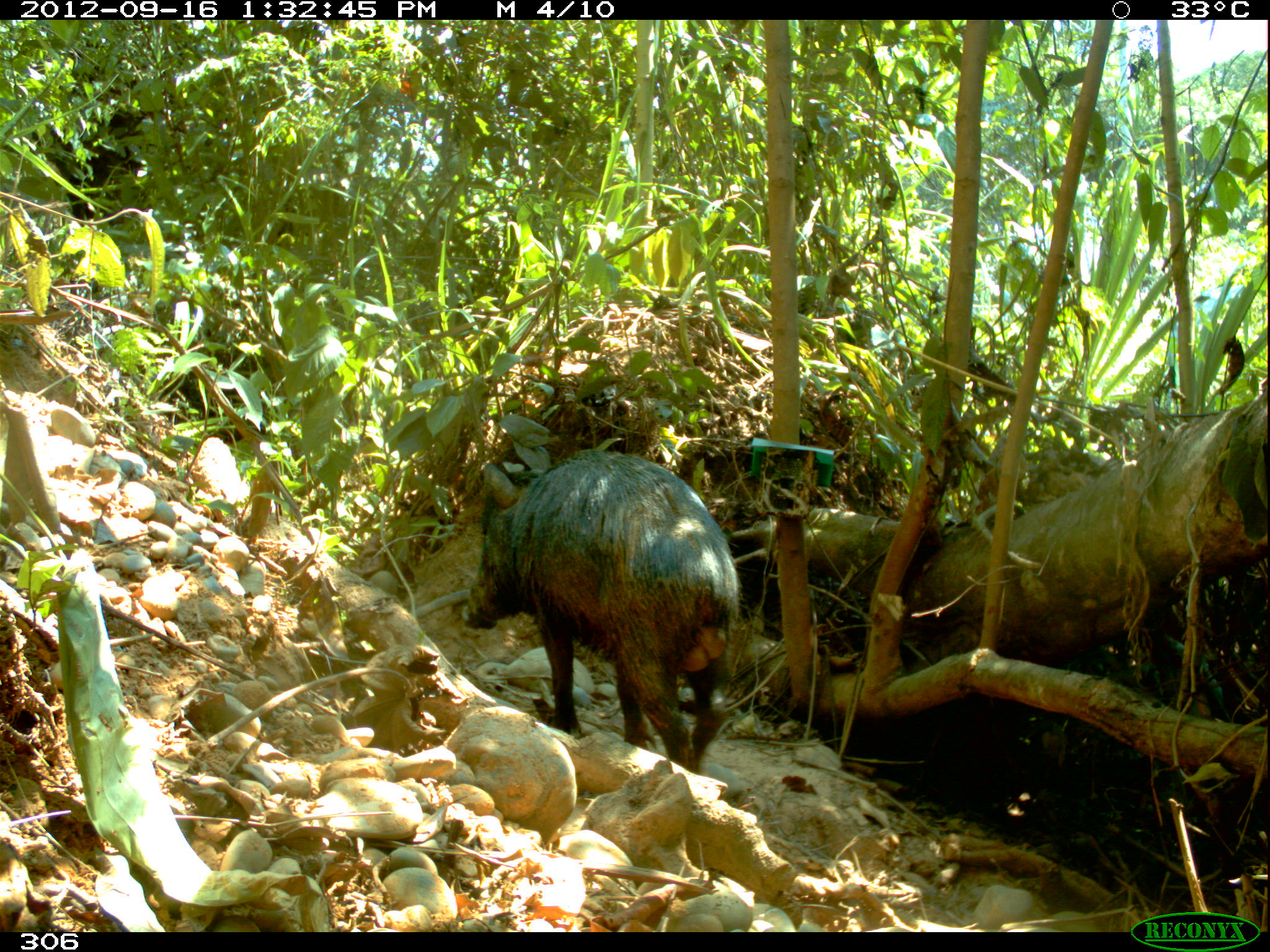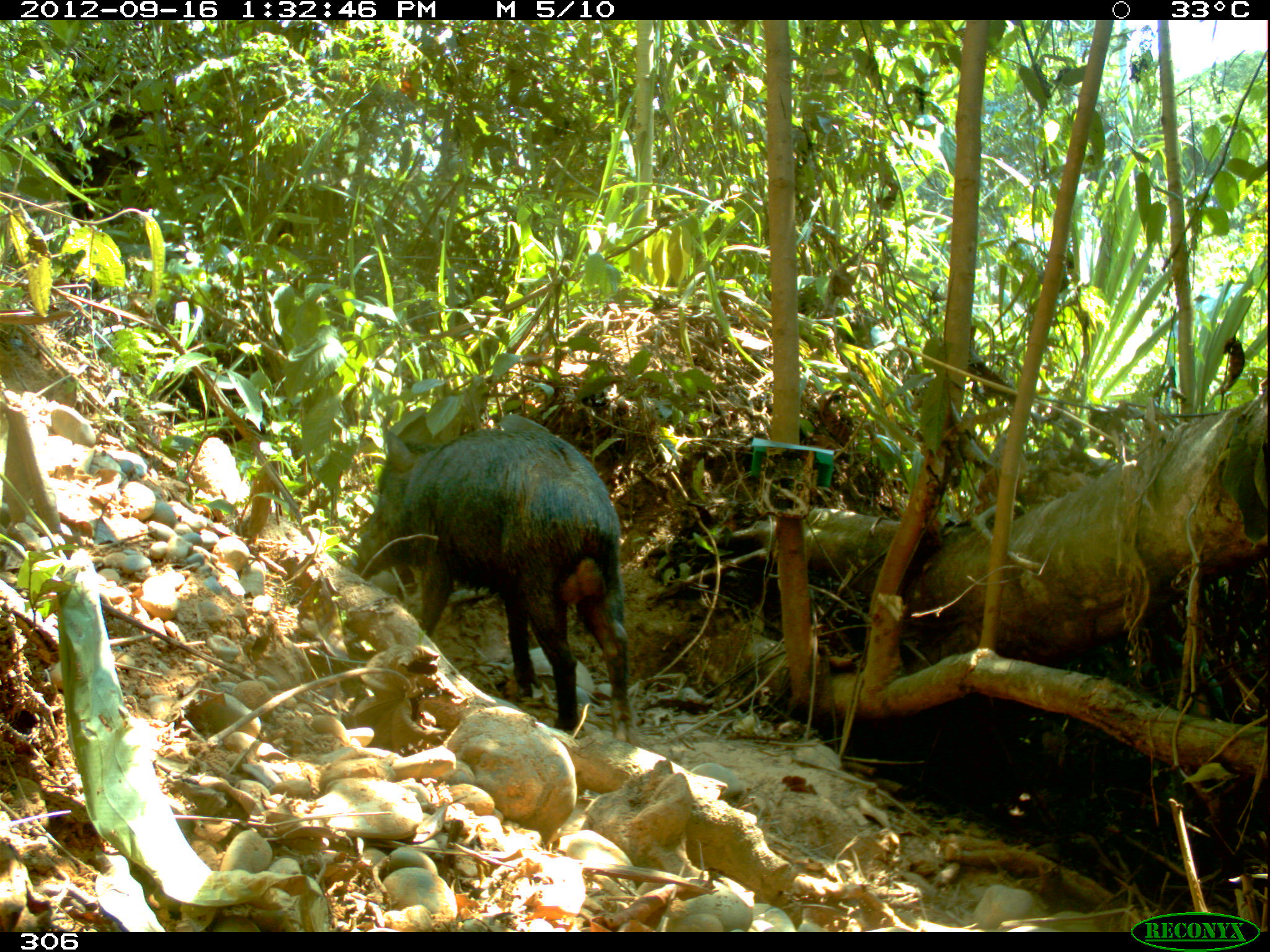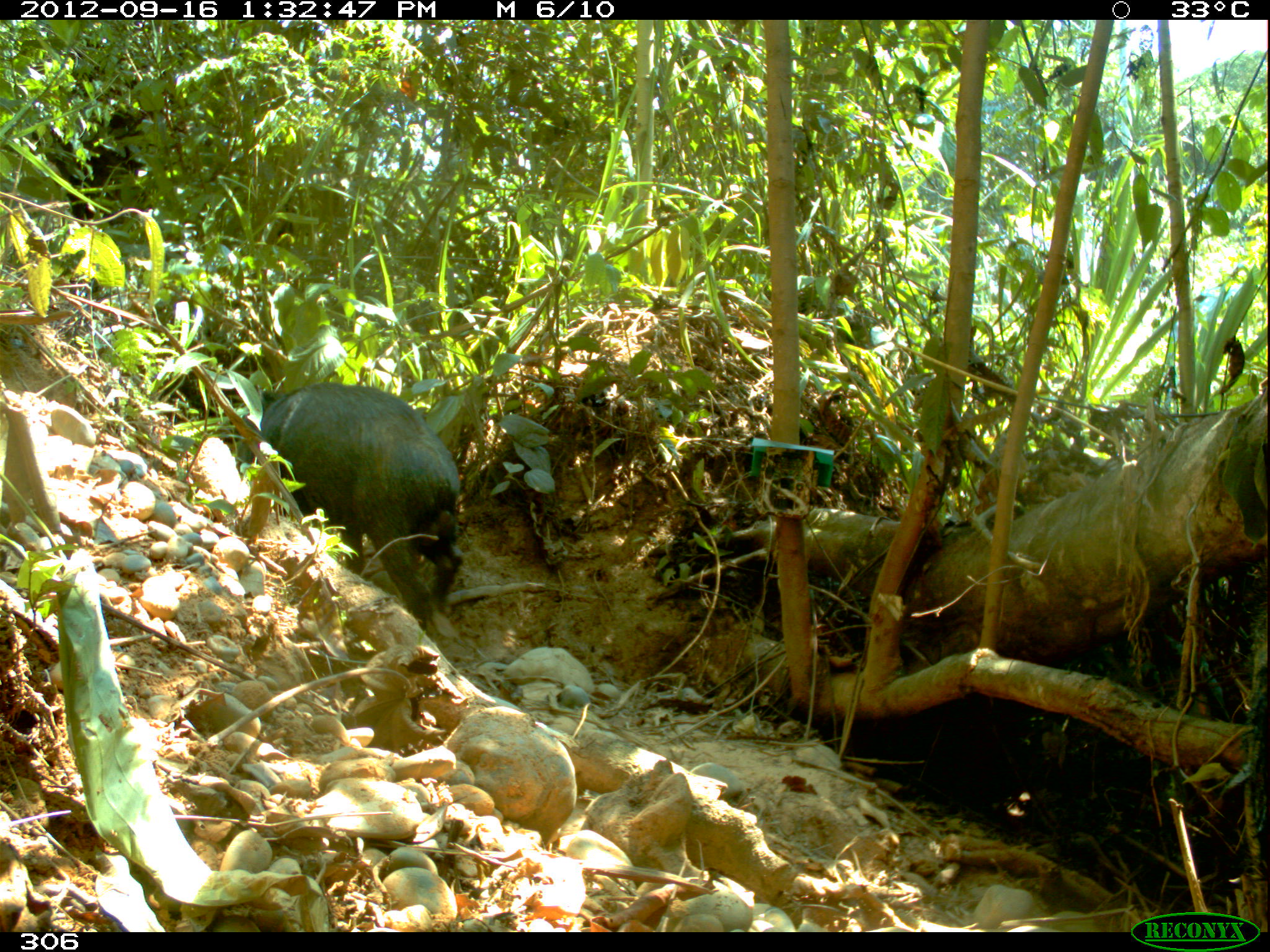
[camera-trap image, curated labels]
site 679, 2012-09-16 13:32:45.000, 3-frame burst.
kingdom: Animalia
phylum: Chordata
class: Mammalia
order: Artiodactyla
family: Tayassuidae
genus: Tayassu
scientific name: Tayassu pecari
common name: white-lipped peccary